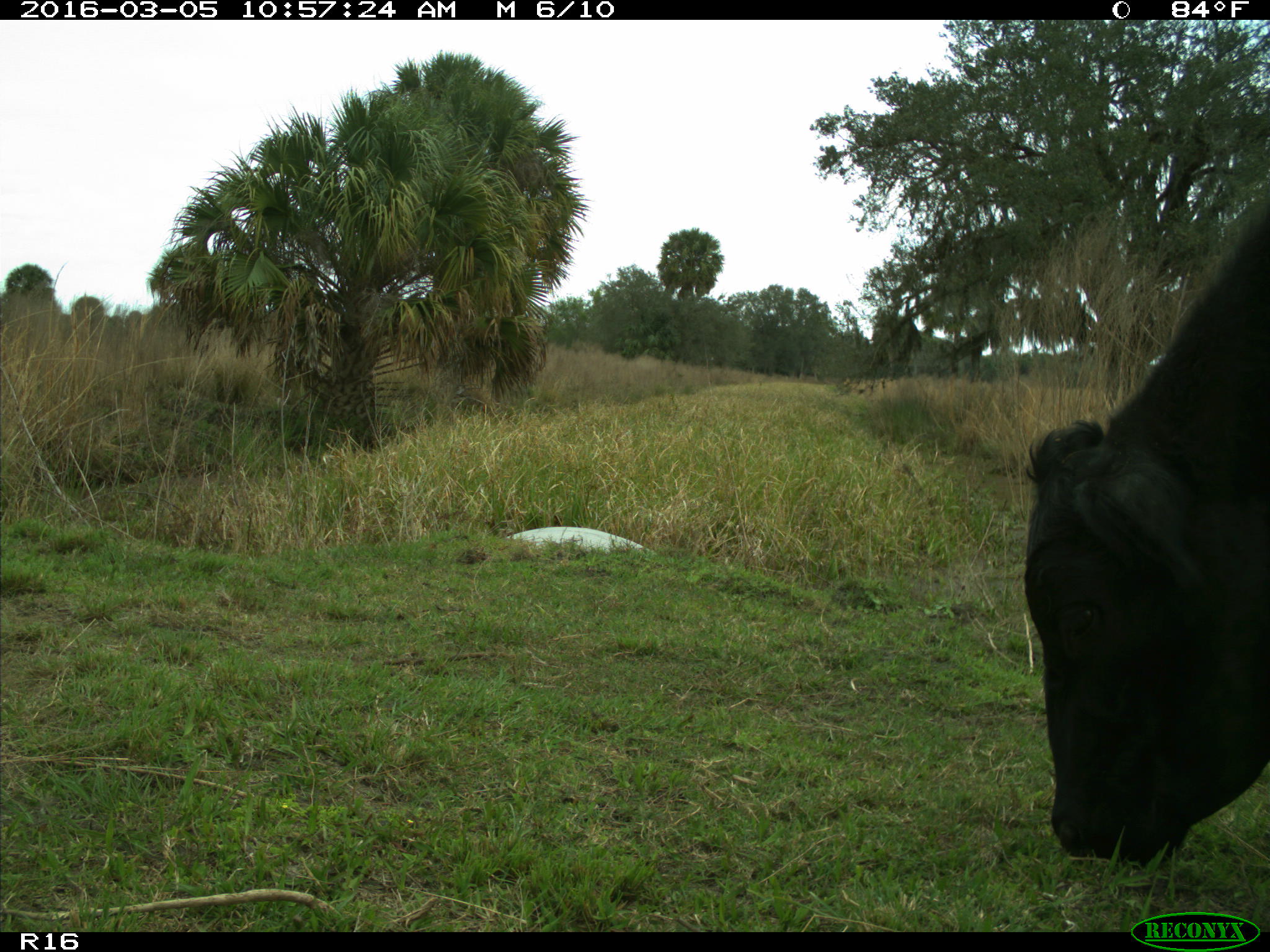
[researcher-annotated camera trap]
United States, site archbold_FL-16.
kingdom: Animalia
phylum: Chordata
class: Mammalia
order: Artiodactyla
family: Bovidae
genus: Bos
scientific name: Bos taurus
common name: domestic cow